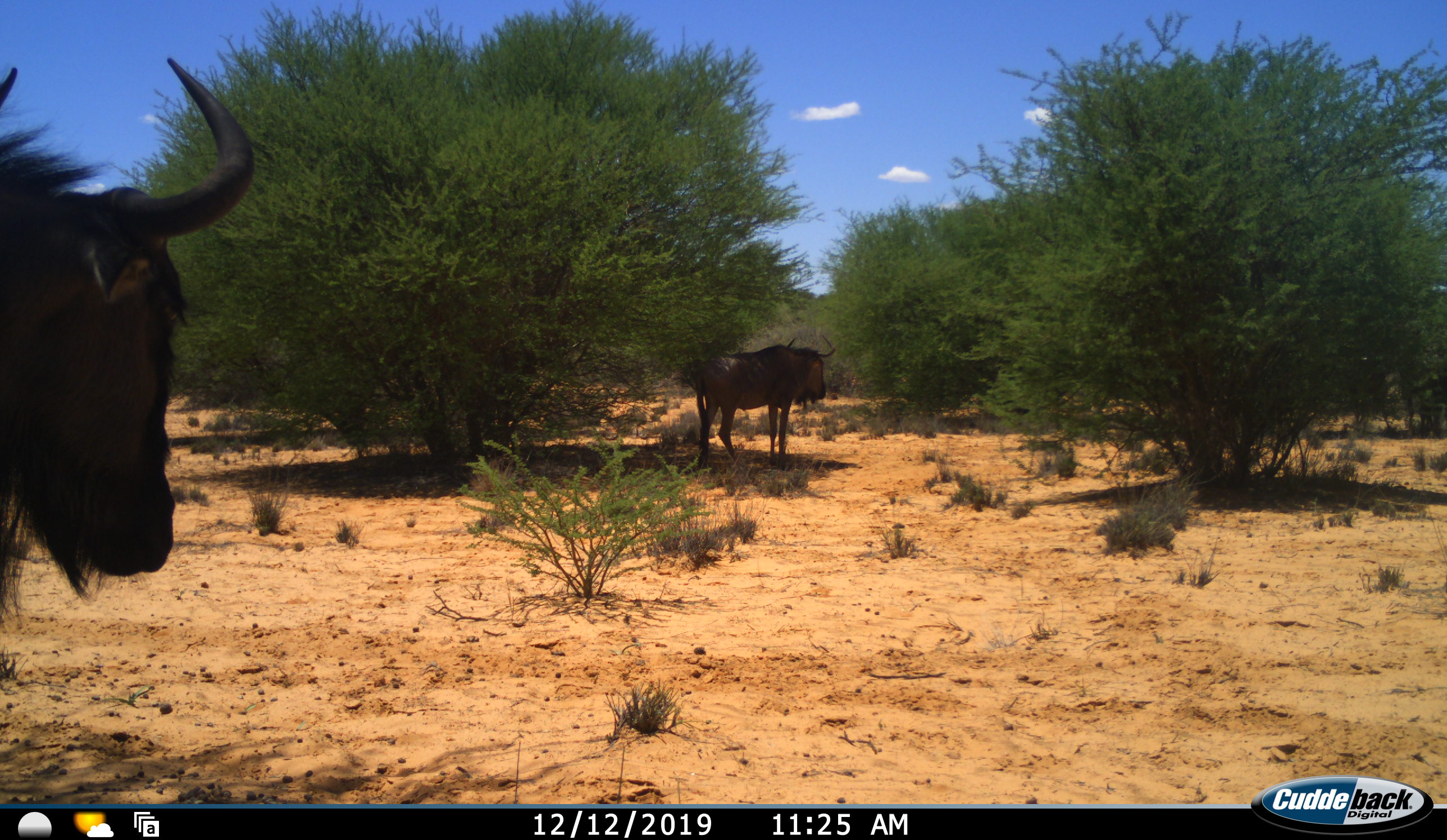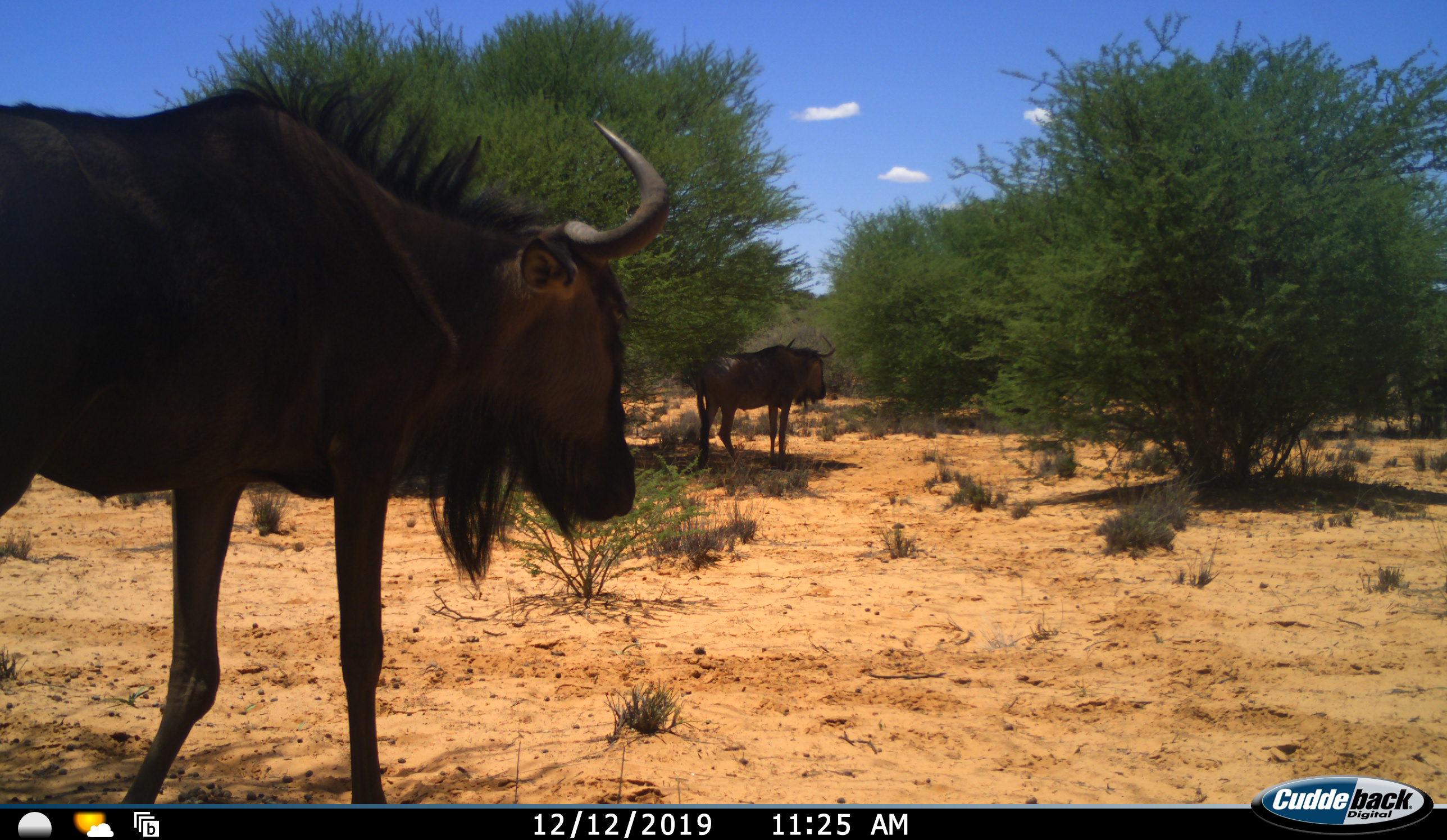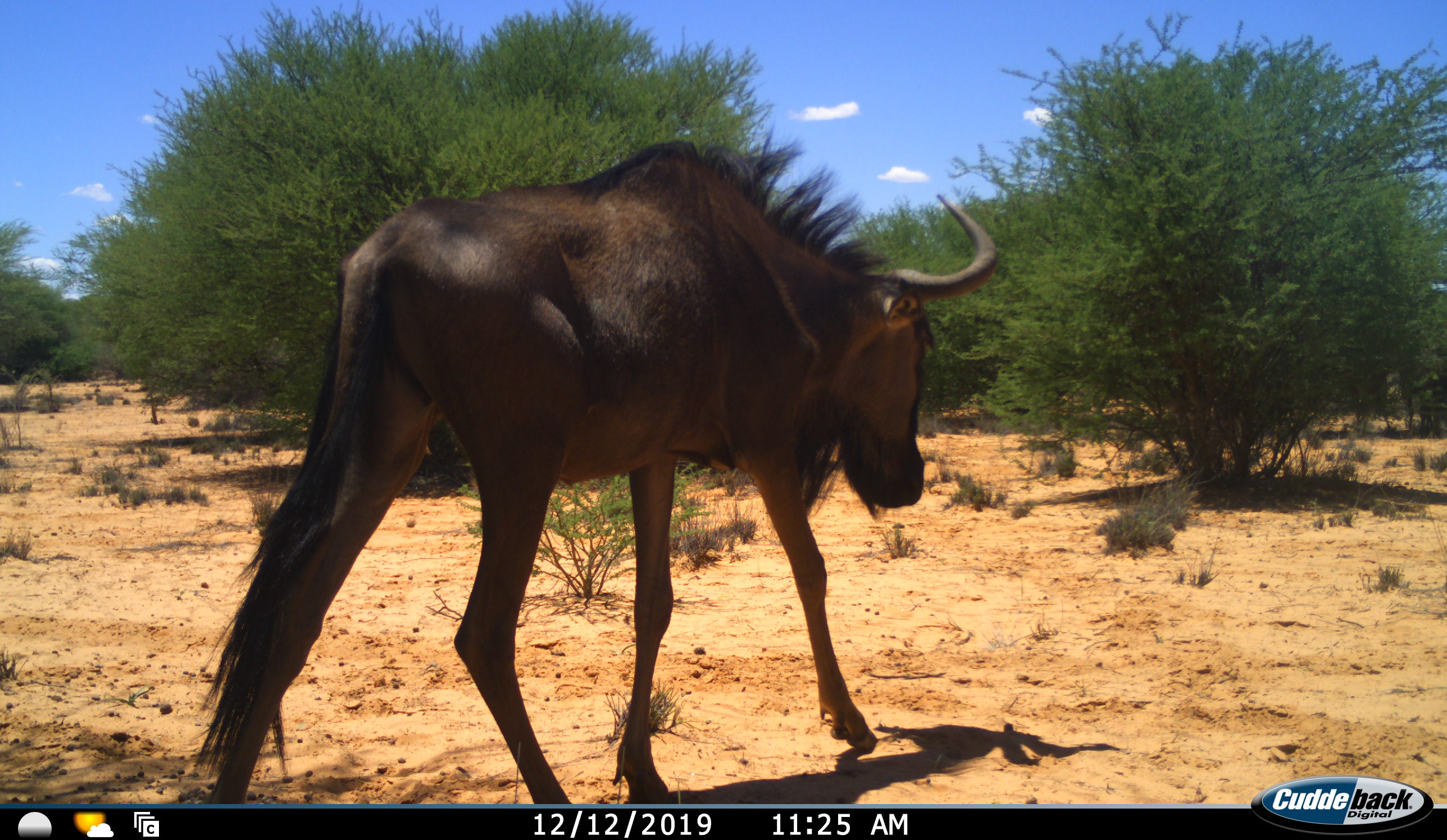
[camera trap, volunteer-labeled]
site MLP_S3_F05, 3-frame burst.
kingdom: Animalia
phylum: Chordata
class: Mammalia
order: Artiodactyla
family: Bovidae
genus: Connochaetes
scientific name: Connochaetes taurinus taurinus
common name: blue wildebeest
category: wildebeestblue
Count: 2.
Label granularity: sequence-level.